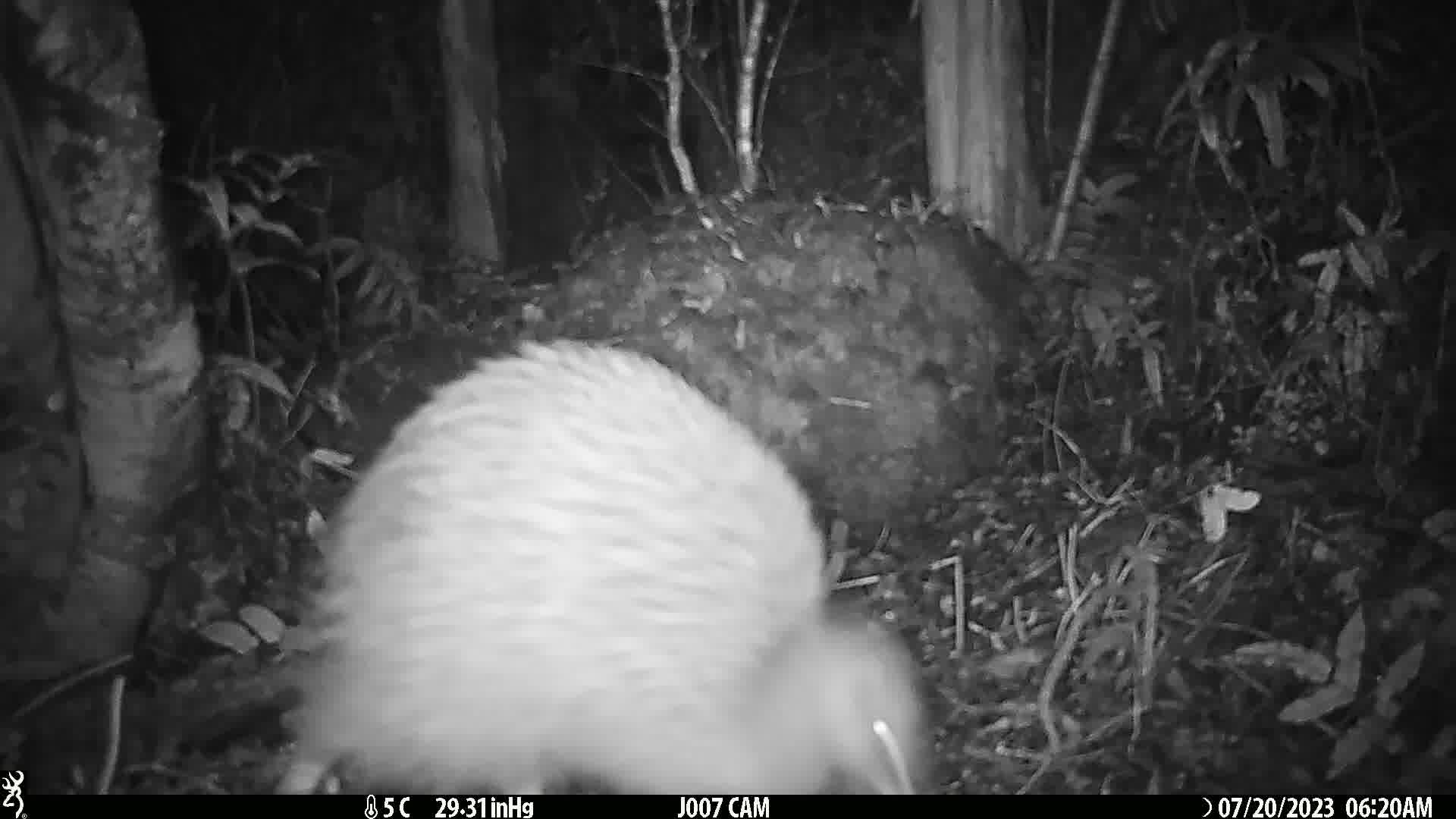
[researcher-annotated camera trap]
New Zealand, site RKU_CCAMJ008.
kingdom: Animalia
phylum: Chordata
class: Aves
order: Apterygiformes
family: Apterygidae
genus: Apteryx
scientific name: Apteryx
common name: kiwi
Kiwi (Apteryx).